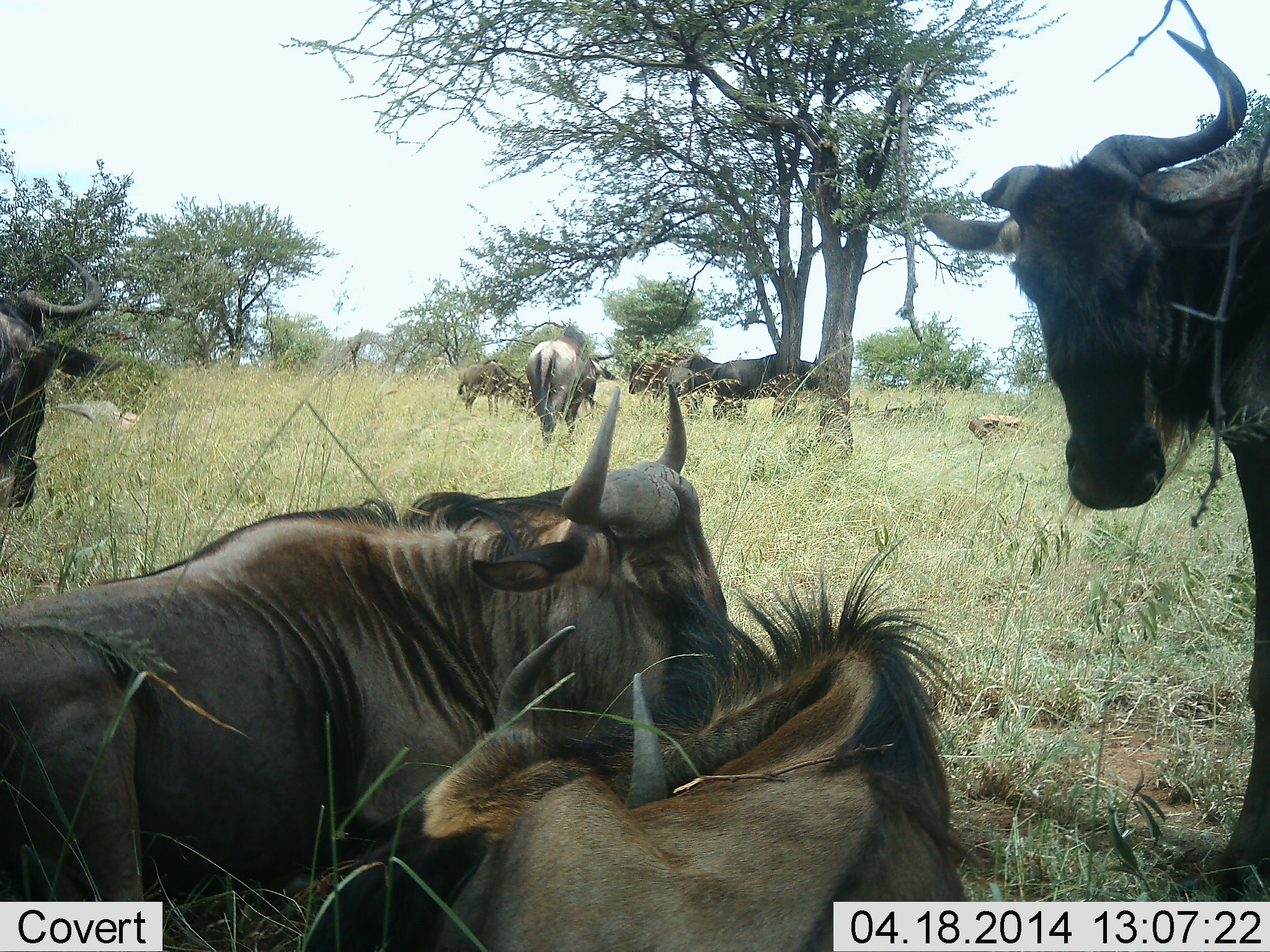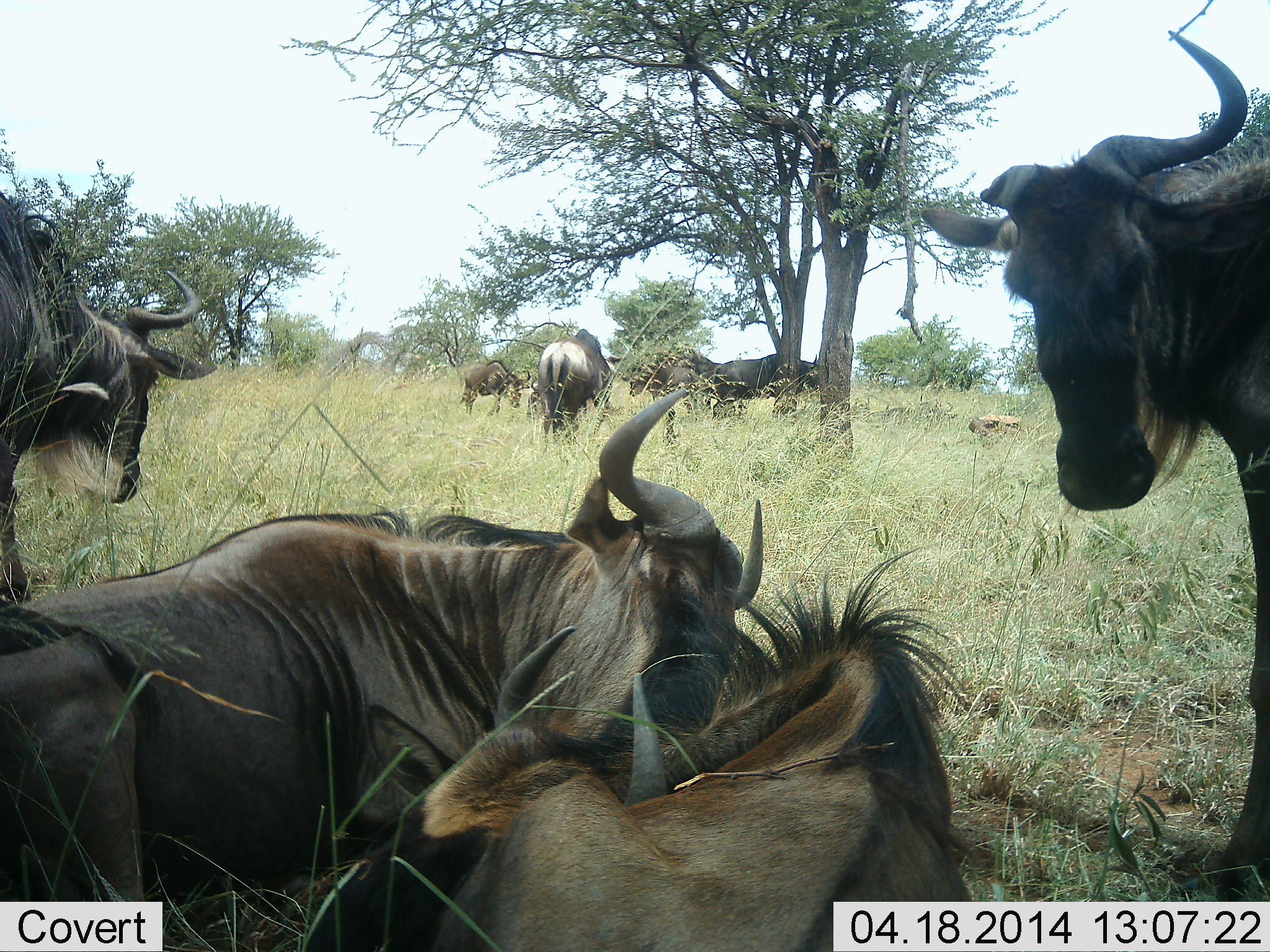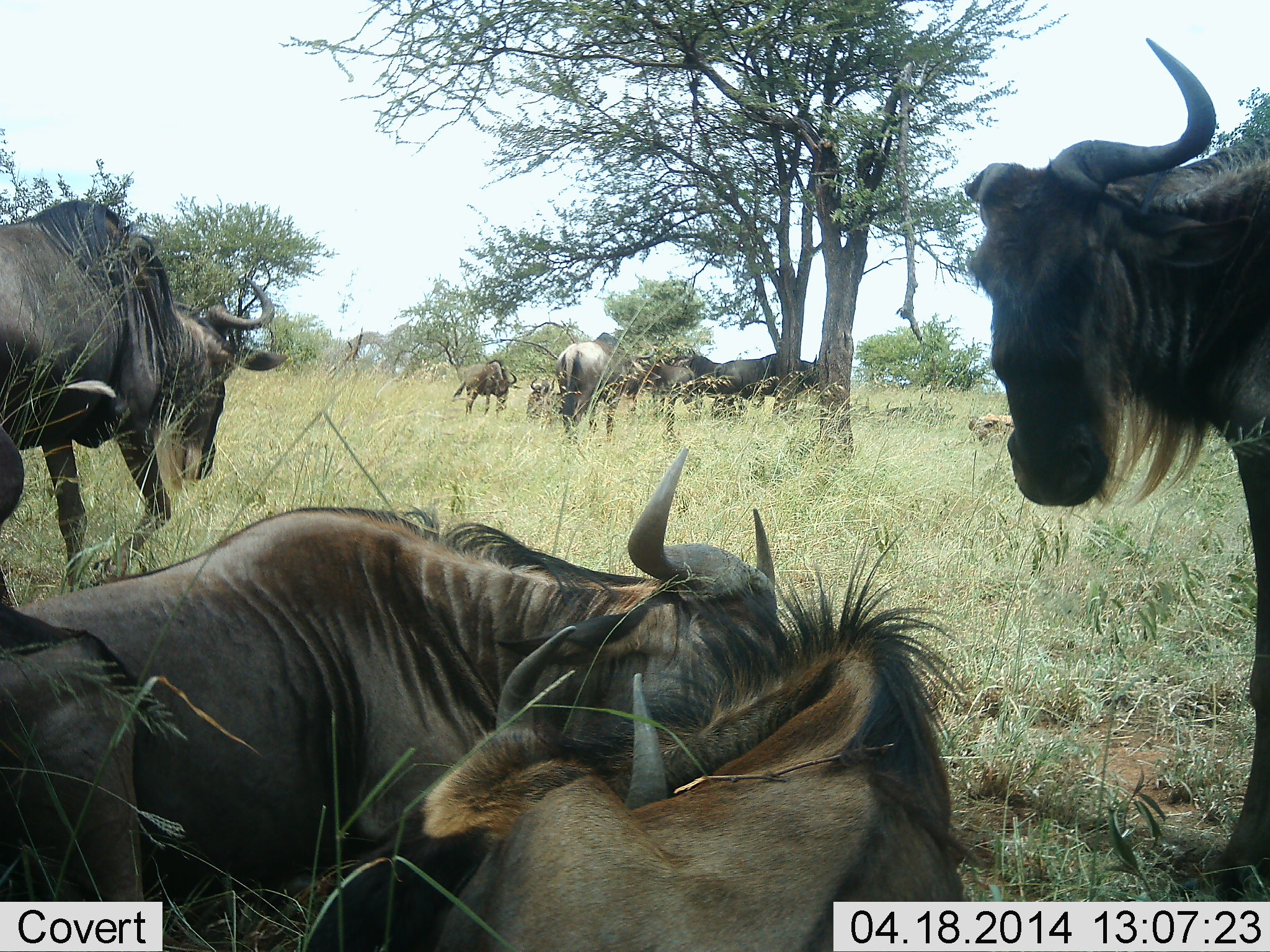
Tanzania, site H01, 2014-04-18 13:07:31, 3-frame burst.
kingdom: Animalia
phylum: Chordata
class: Mammalia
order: Artiodactyla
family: Bovidae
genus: Connochaetes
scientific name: Connochaetes taurinus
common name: blue wildebeest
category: wildebeest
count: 9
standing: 100%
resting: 100%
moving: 40%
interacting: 40%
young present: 10%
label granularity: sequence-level